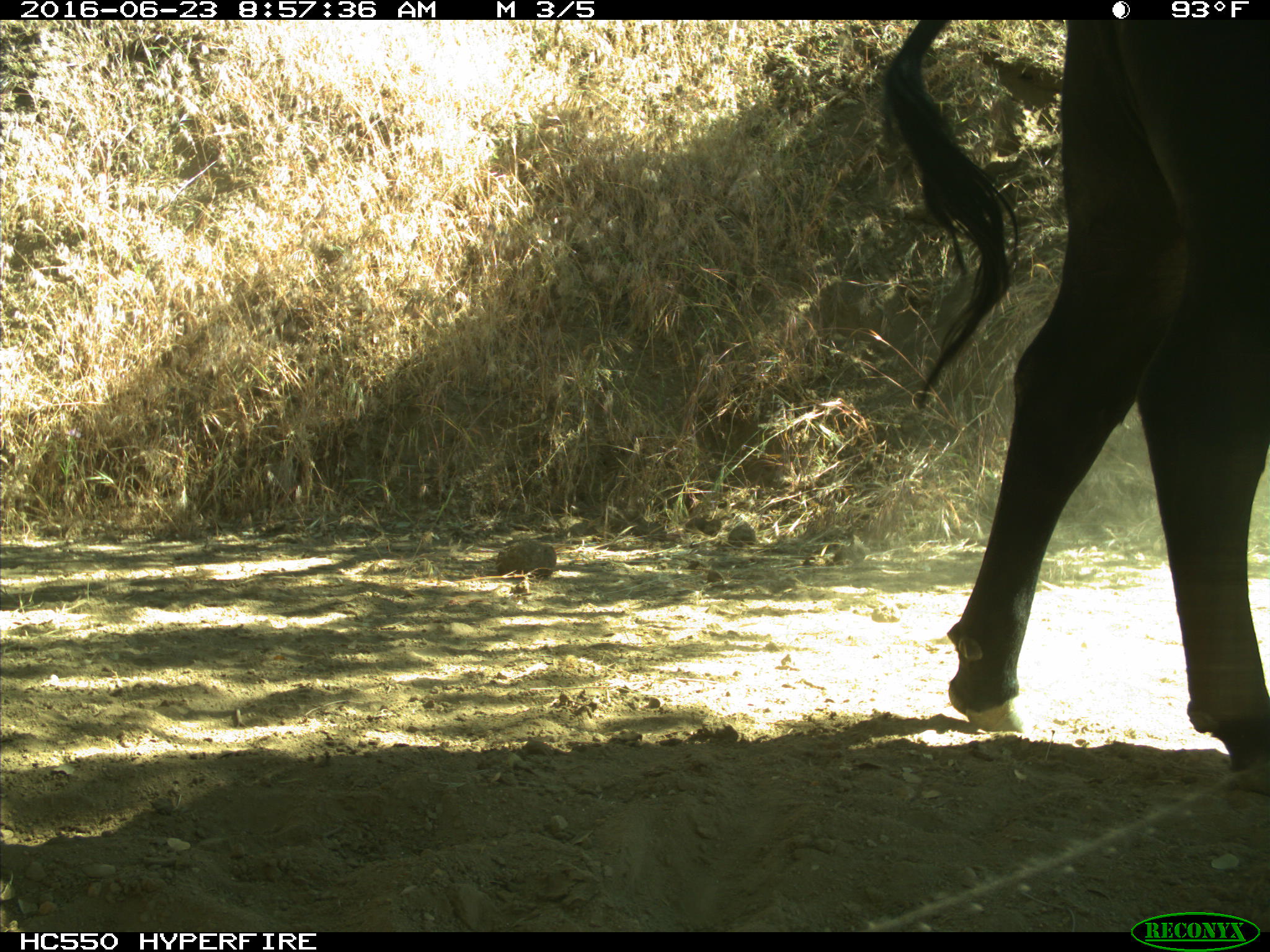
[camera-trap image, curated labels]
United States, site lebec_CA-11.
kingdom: Animalia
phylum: Chordata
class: Mammalia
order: Artiodactyla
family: Bovidae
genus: Bos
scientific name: Bos taurus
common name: domestic cow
Bos taurus (domestic cow).